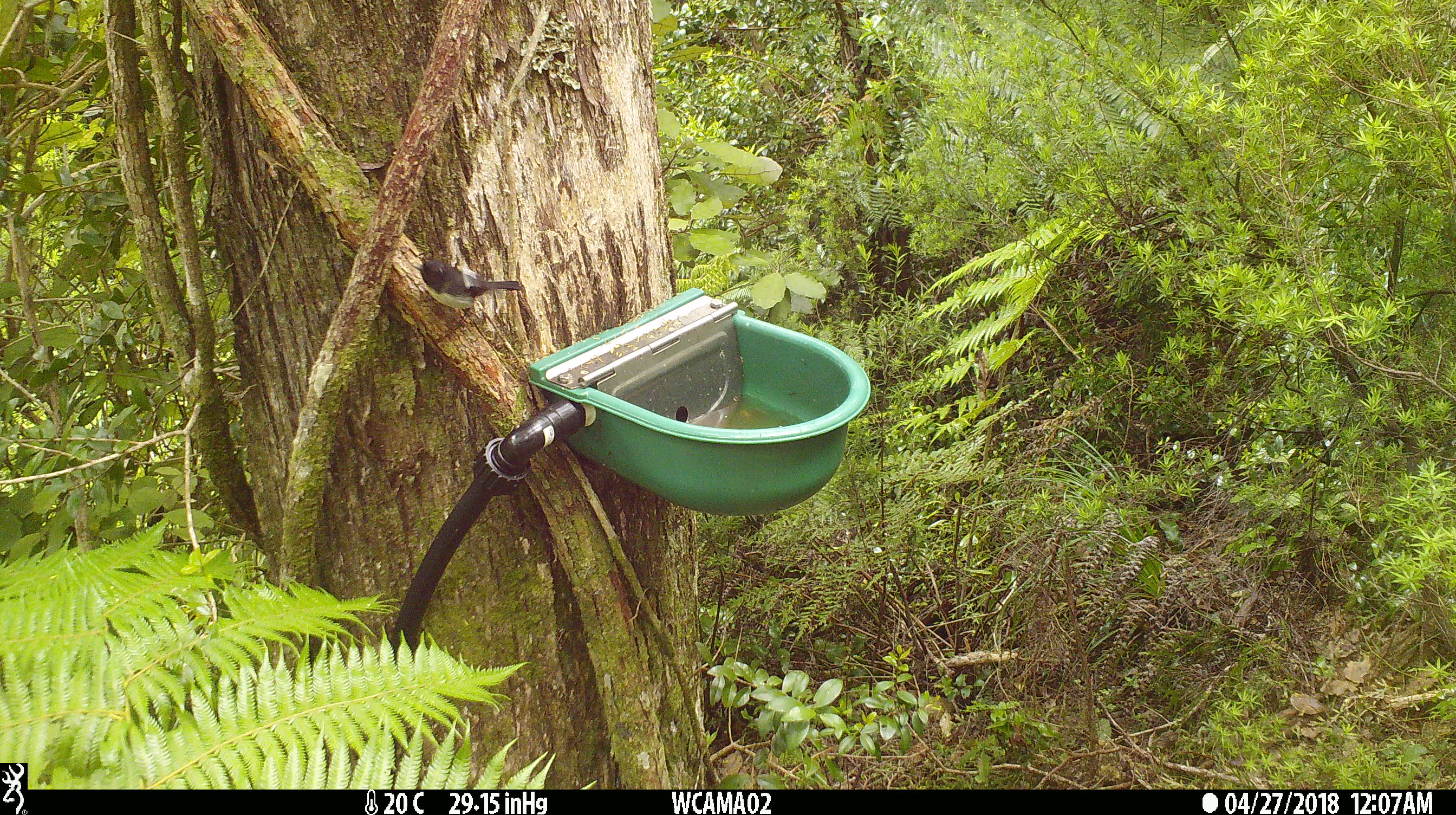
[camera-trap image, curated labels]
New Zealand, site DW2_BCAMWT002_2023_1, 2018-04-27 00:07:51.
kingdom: Animalia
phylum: Chordata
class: Aves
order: Passeriformes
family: Petroicidae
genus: Petroica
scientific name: Petroica macrocephala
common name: tomtit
Tomtit (Petroica macrocephala).